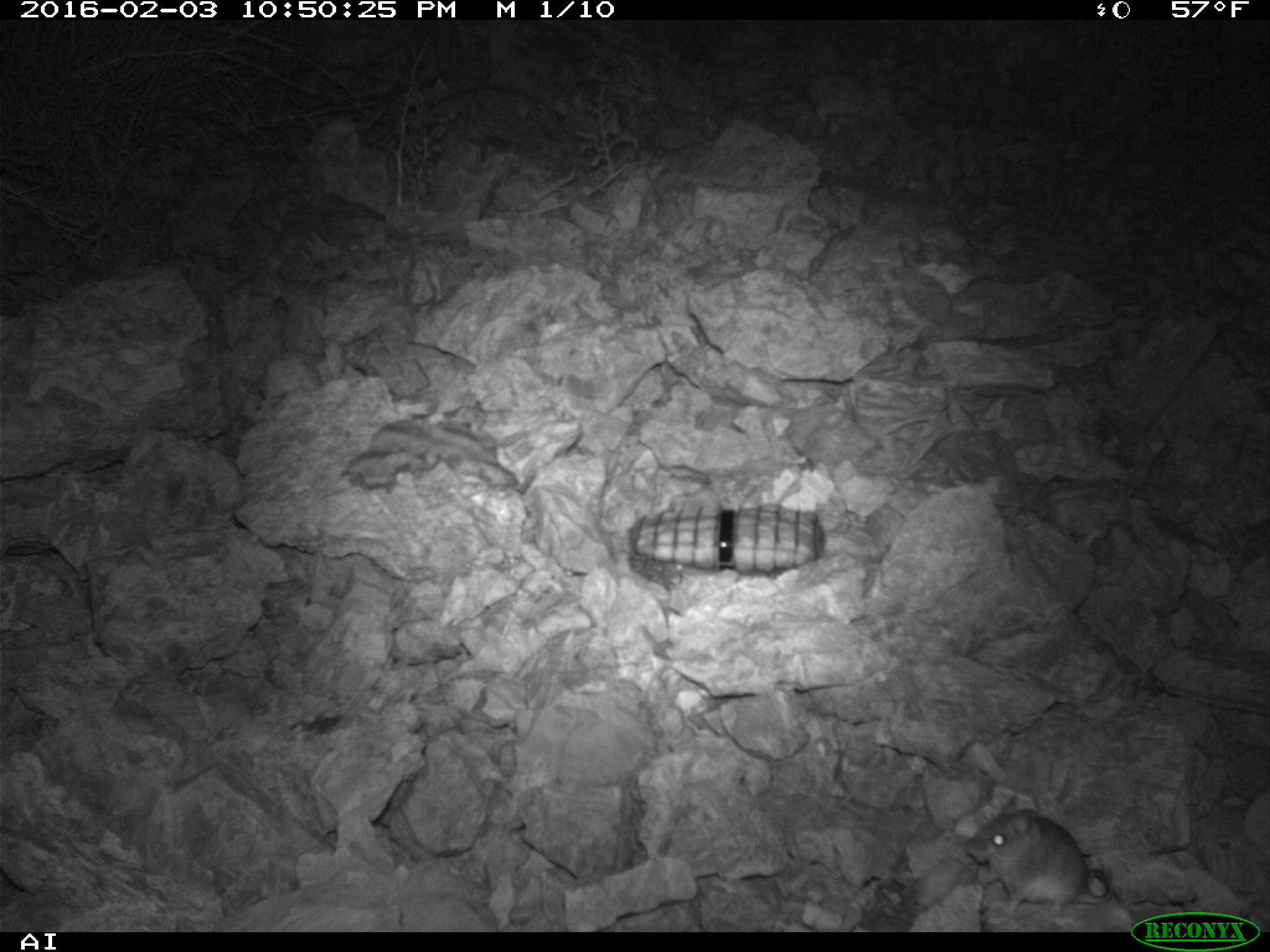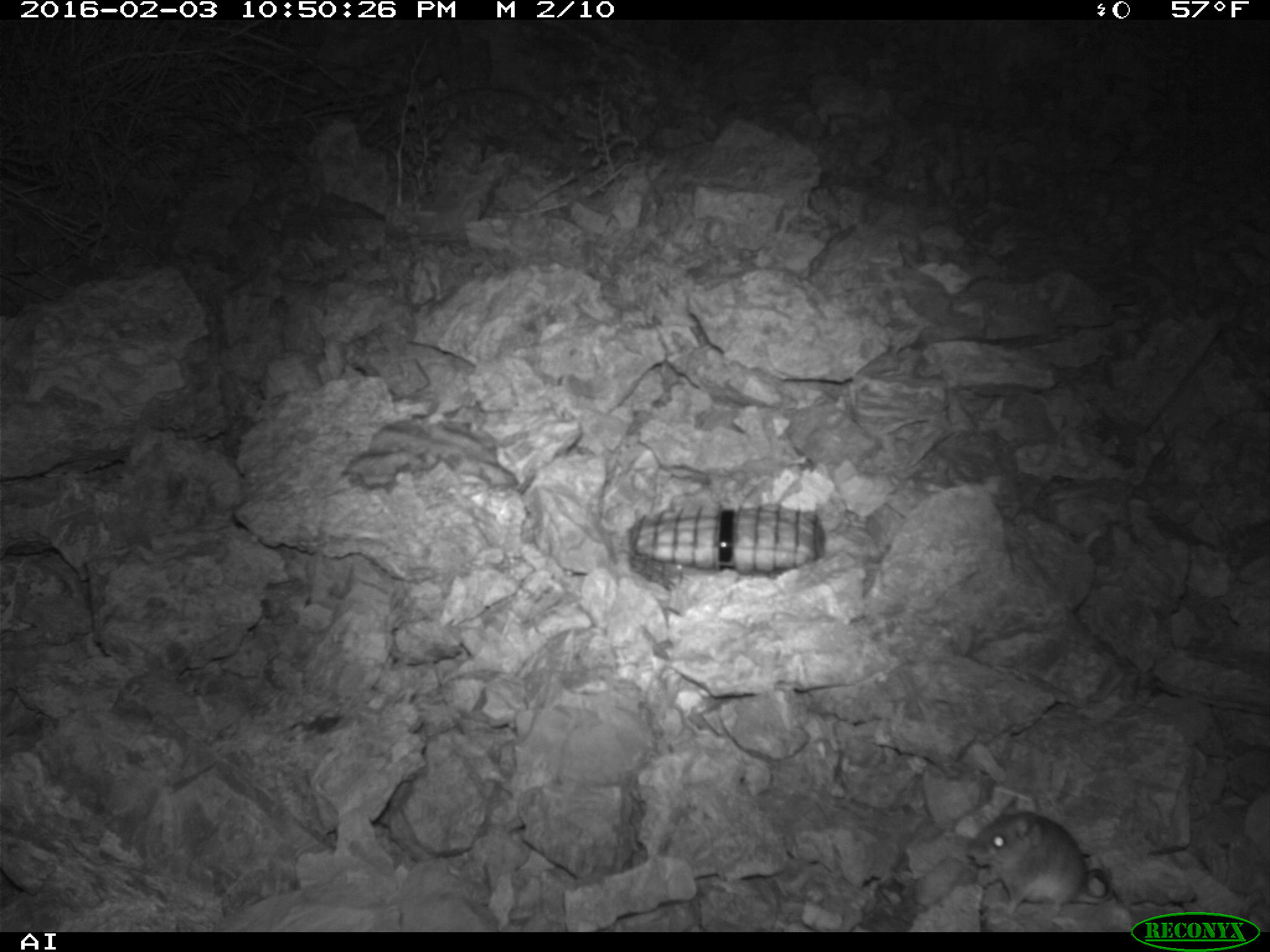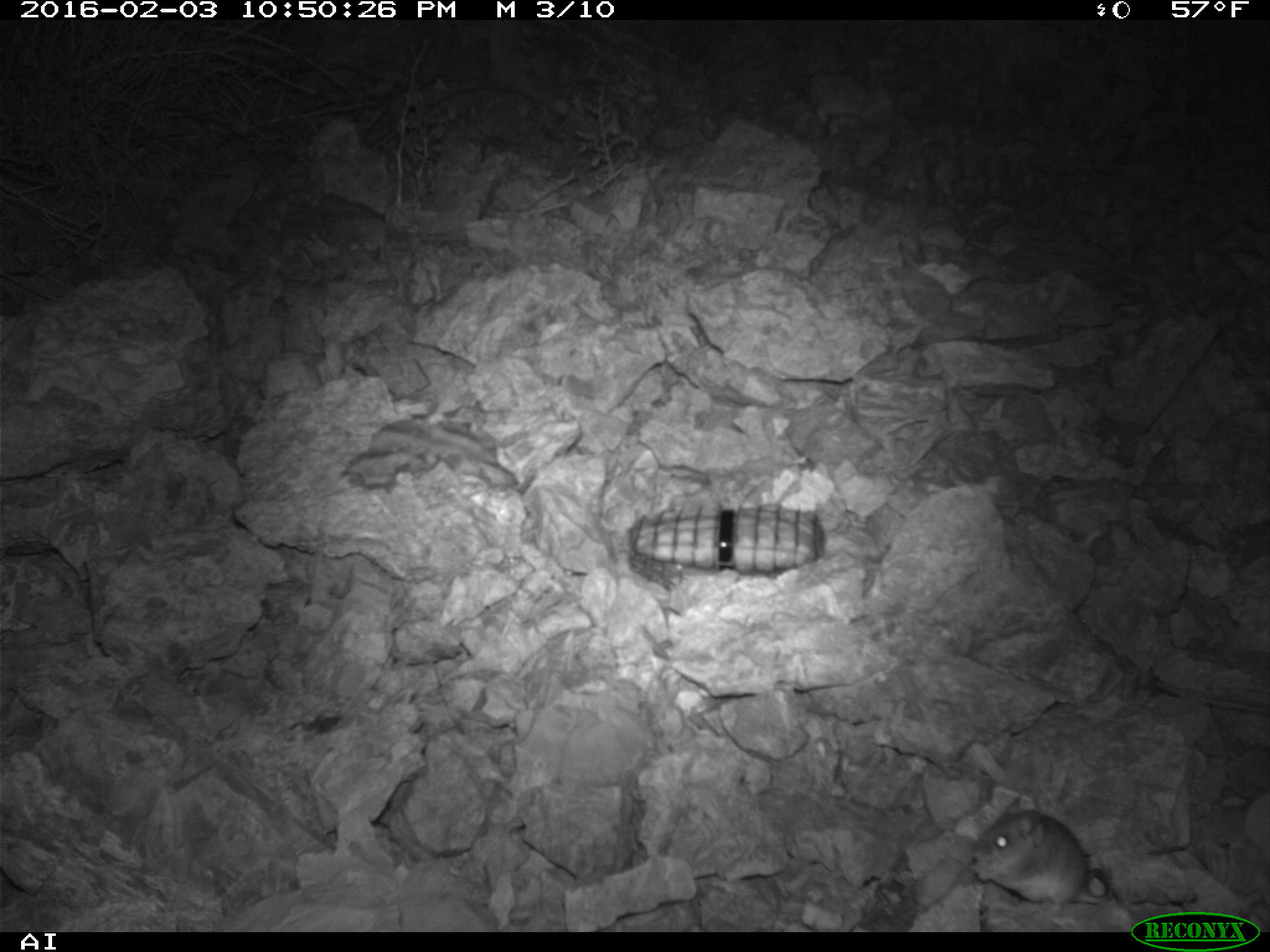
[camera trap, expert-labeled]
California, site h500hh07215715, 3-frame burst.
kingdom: Animalia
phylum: Chordata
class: Mammalia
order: Rodentia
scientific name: Rodentia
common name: rodent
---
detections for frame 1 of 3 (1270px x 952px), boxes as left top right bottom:
rodent: 962 793 1086 912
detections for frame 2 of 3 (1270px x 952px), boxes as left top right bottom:
rodent: 966 796 1137 917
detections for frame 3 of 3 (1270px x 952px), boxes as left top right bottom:
rodent: 966 785 1116 919